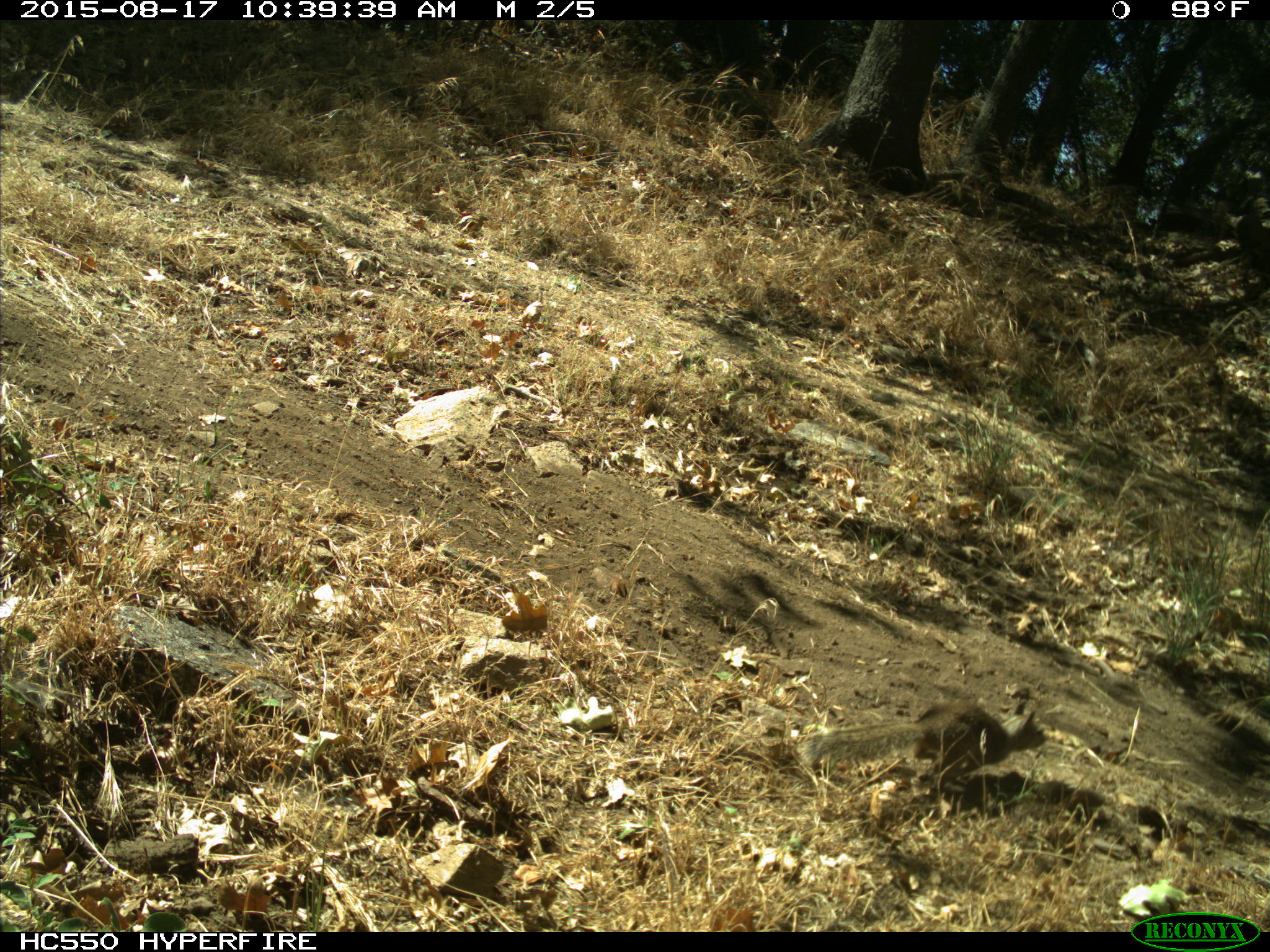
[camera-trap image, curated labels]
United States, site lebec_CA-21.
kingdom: Animalia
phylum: Chordata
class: Mammalia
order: Rodentia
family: Sciuridae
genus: Otospermophilus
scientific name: Otospermophilus beecheyi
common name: california ground squirrel